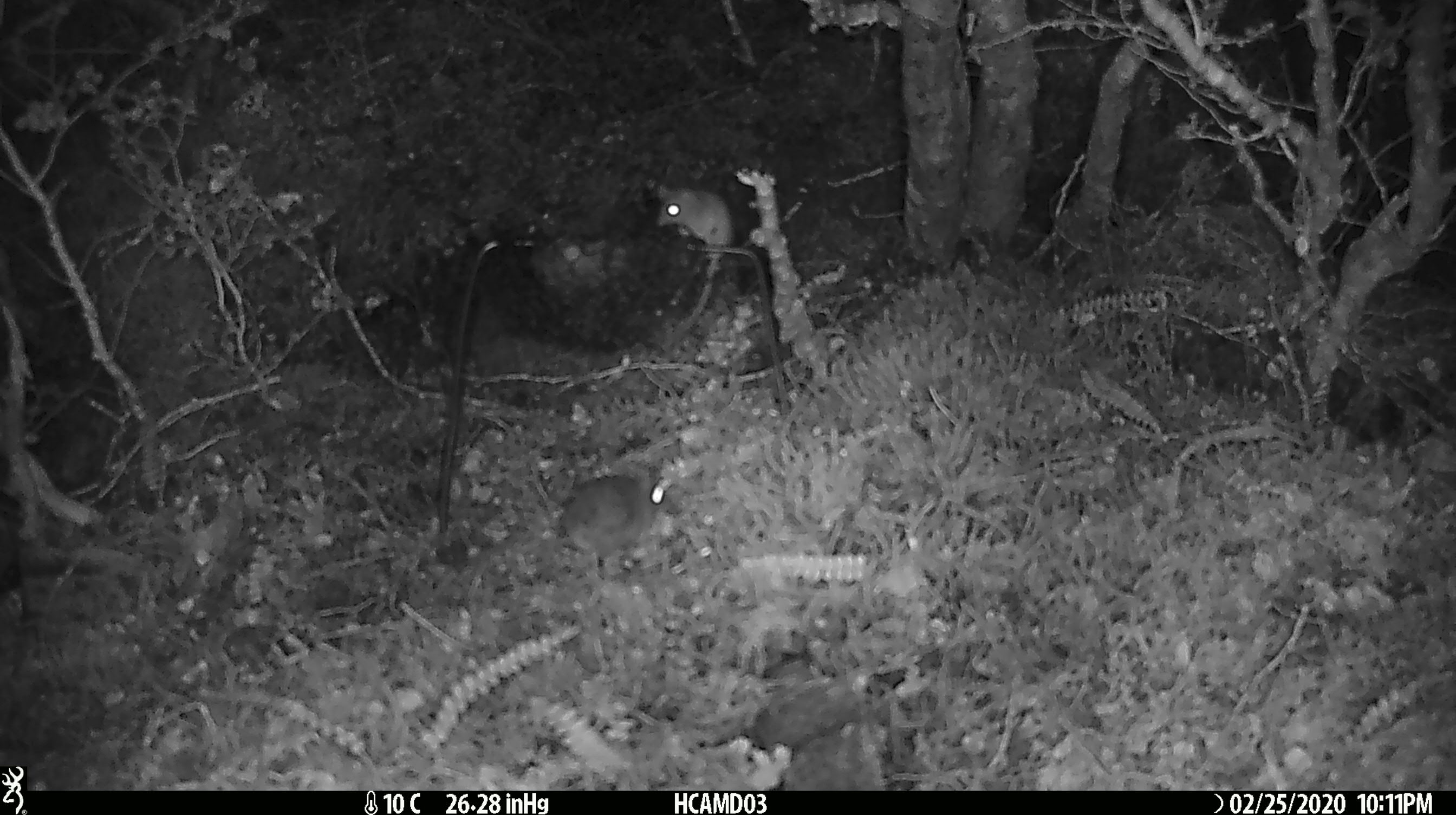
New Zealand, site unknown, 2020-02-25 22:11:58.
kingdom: Animalia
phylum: Chordata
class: Mammalia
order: Rodentia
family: Muridae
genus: Mus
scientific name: Mus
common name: mouse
Mouse (Mus).